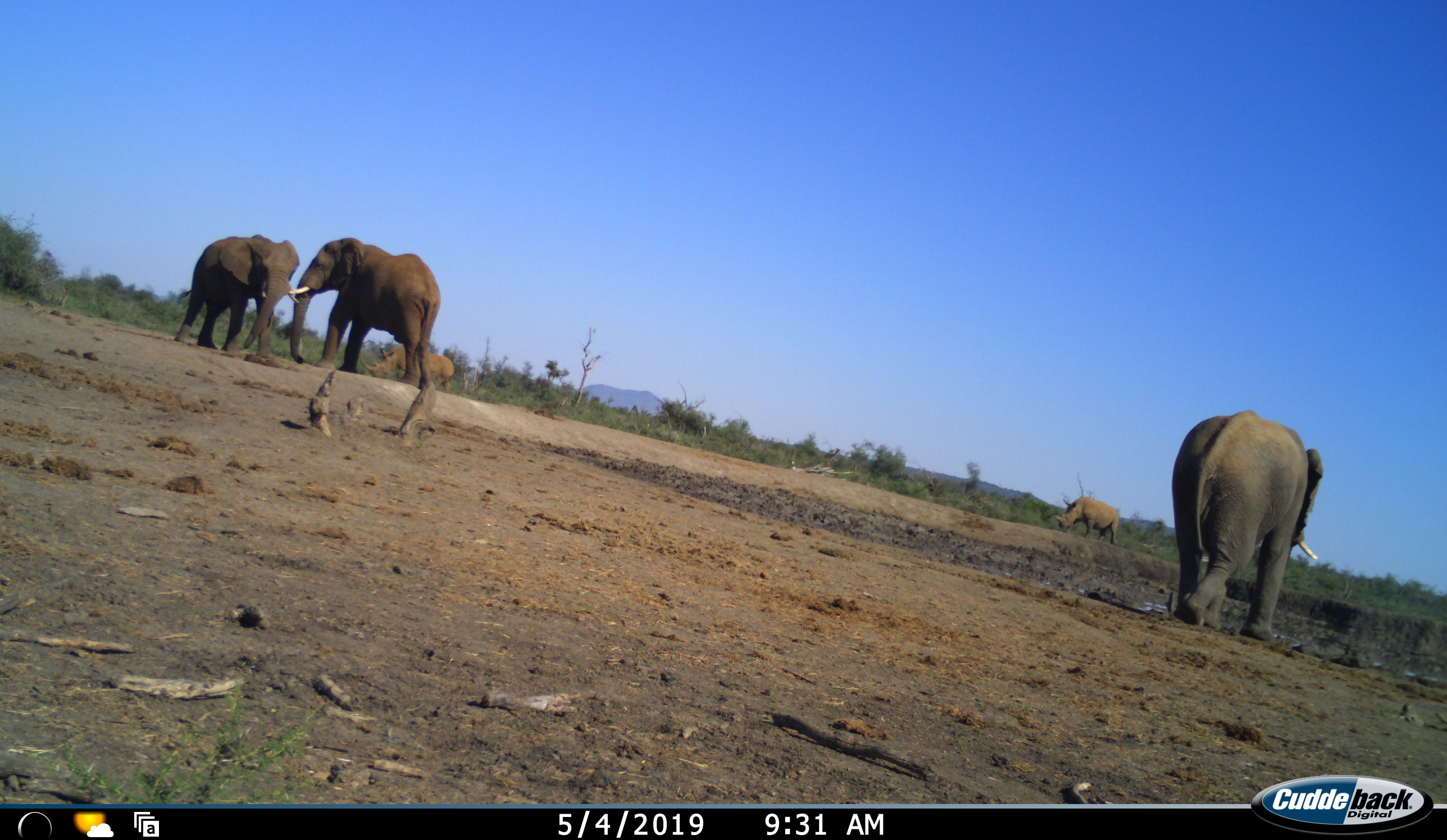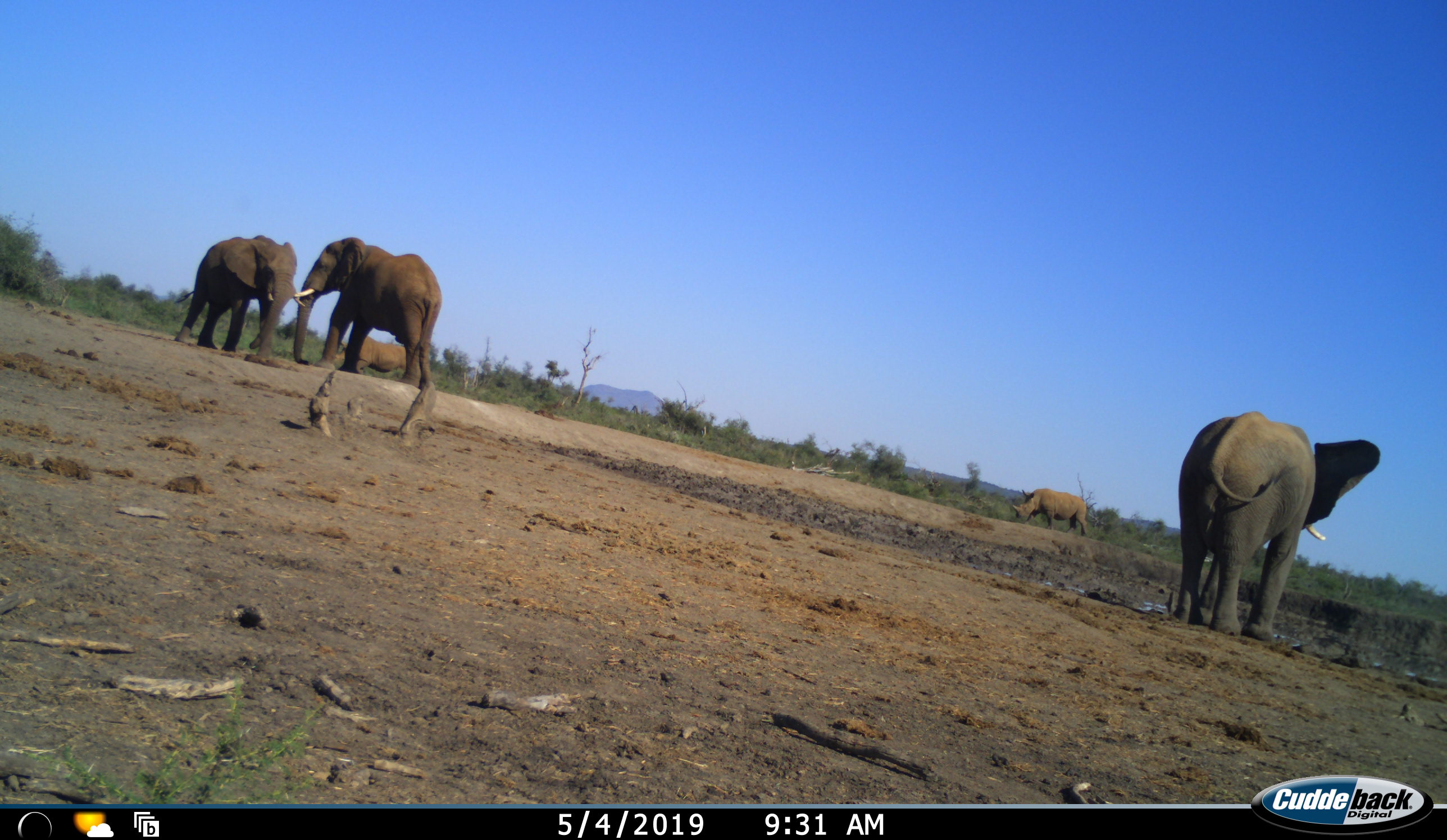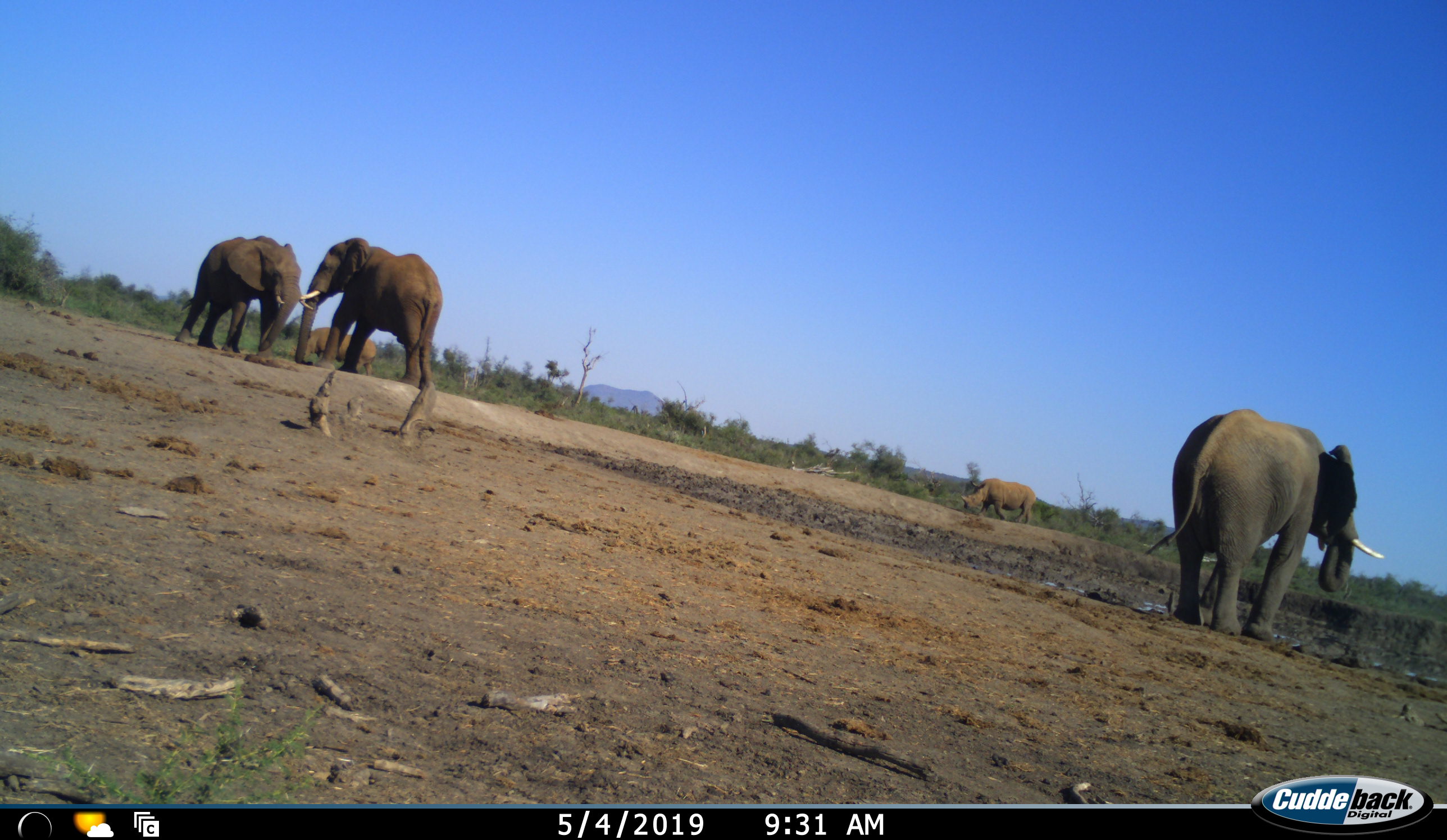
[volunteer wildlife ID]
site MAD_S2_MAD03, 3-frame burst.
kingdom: Animalia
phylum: Chordata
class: Mammalia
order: Proboscidea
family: Elephantidae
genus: Loxodonta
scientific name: Loxodonta africana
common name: african bush elephant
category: elephant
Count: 3.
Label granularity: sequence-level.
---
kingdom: Animalia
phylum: Chordata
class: Mammalia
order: Perissodactyla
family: Rhinocerotidae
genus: Ceratotherium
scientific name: Ceratotherium simum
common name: white rhinoceros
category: rhinoceroswhite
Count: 2.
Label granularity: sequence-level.